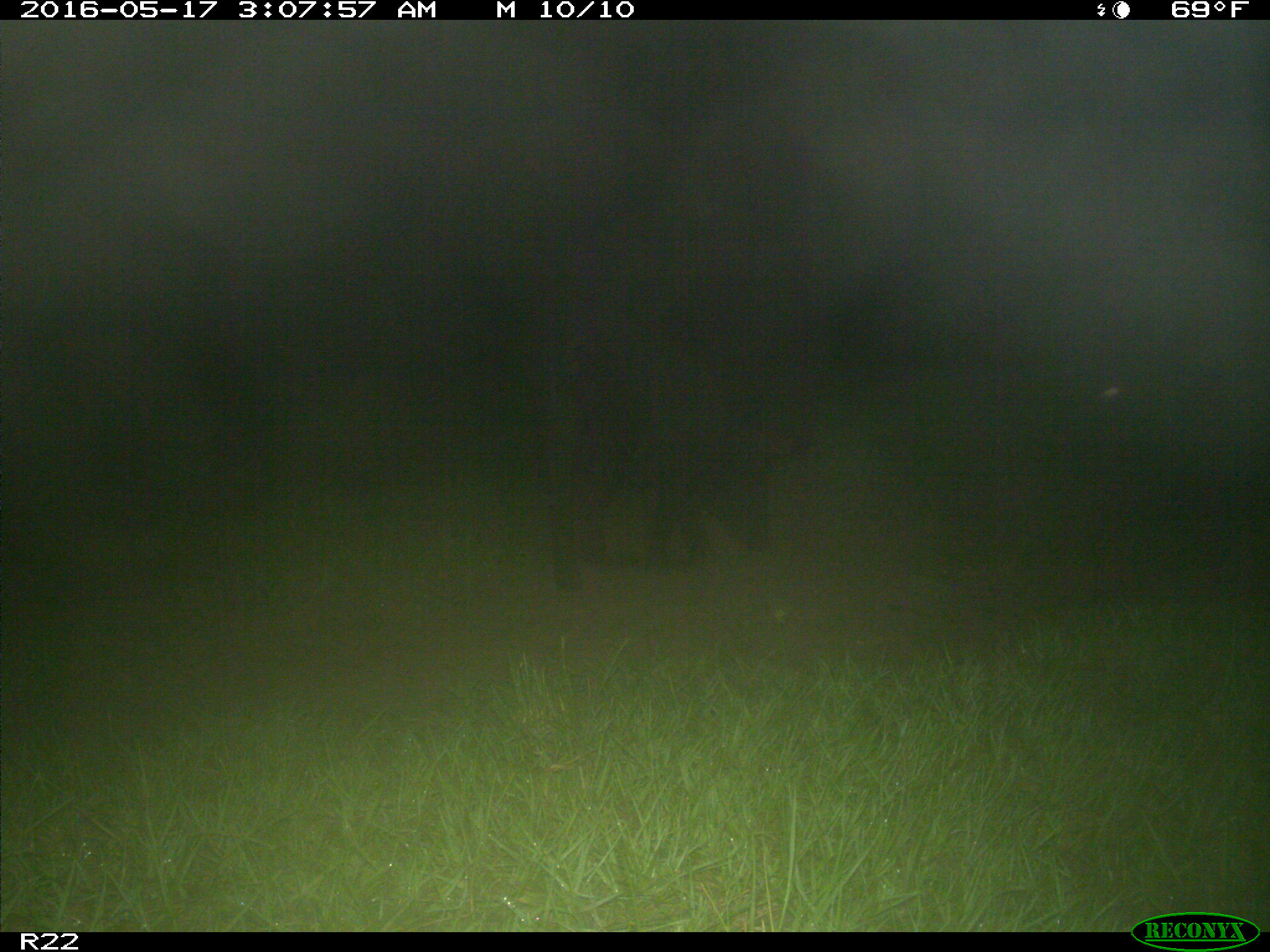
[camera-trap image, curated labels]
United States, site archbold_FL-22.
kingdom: Animalia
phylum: Chordata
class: Mammalia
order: Artiodactyla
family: Suidae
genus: Sus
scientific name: Sus scrofa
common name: wild boar